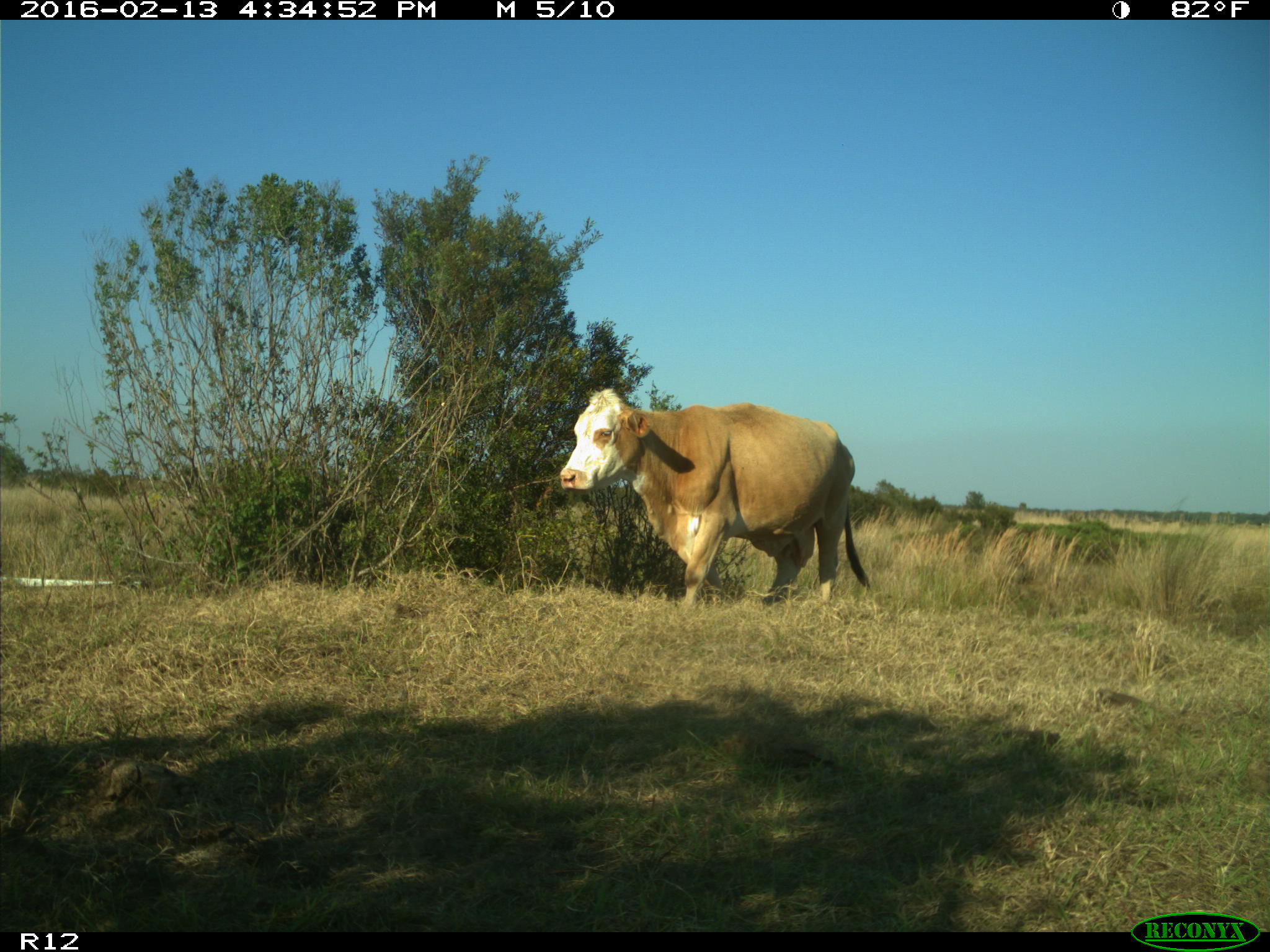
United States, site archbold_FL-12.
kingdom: Animalia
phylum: Chordata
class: Mammalia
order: Artiodactyla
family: Bovidae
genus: Bos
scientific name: Bos taurus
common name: domestic cow